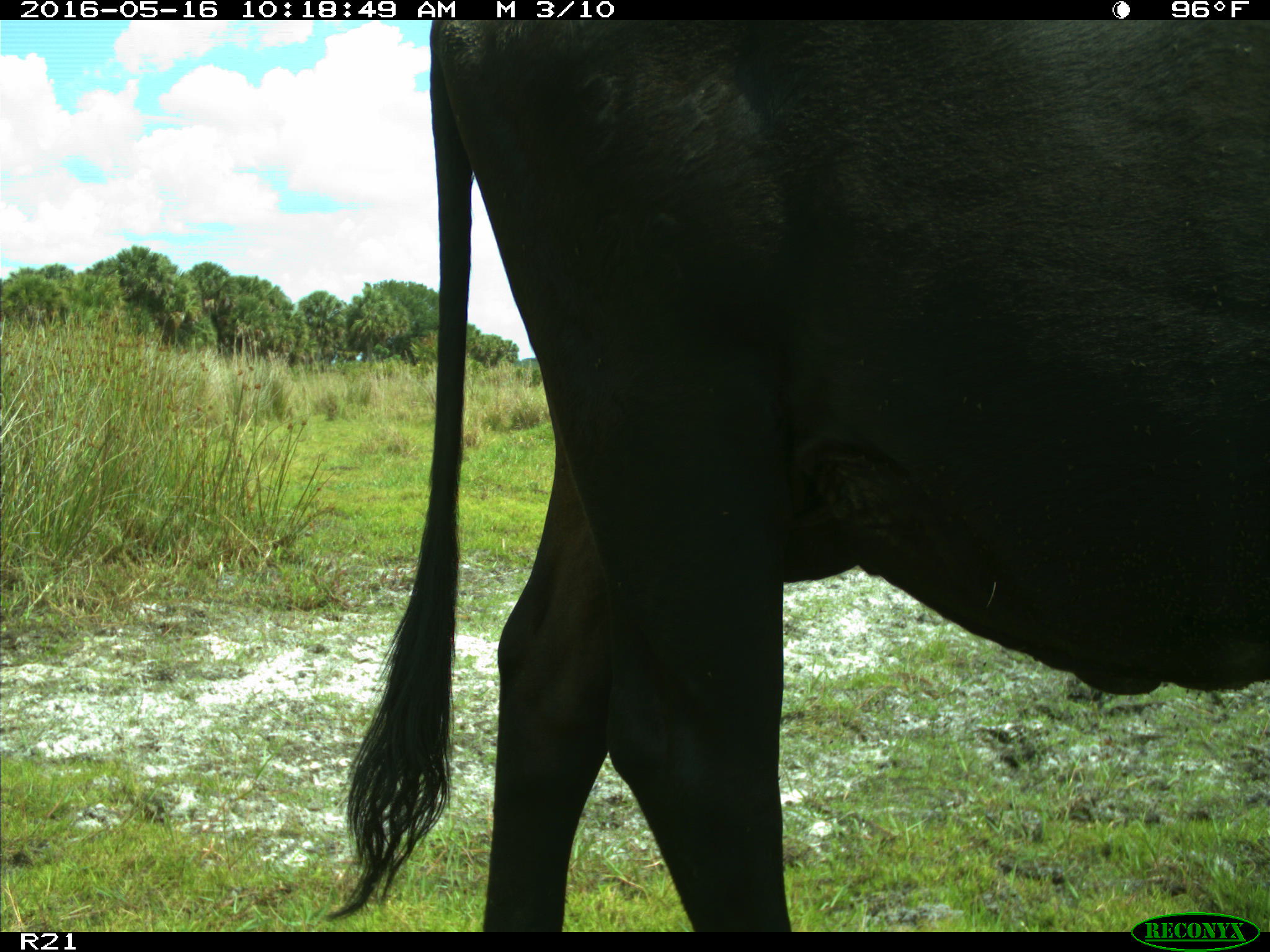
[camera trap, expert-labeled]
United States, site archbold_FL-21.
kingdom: Animalia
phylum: Chordata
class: Mammalia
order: Artiodactyla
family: Bovidae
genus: Bos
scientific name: Bos taurus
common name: domestic cow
Bos taurus (domestic cow).